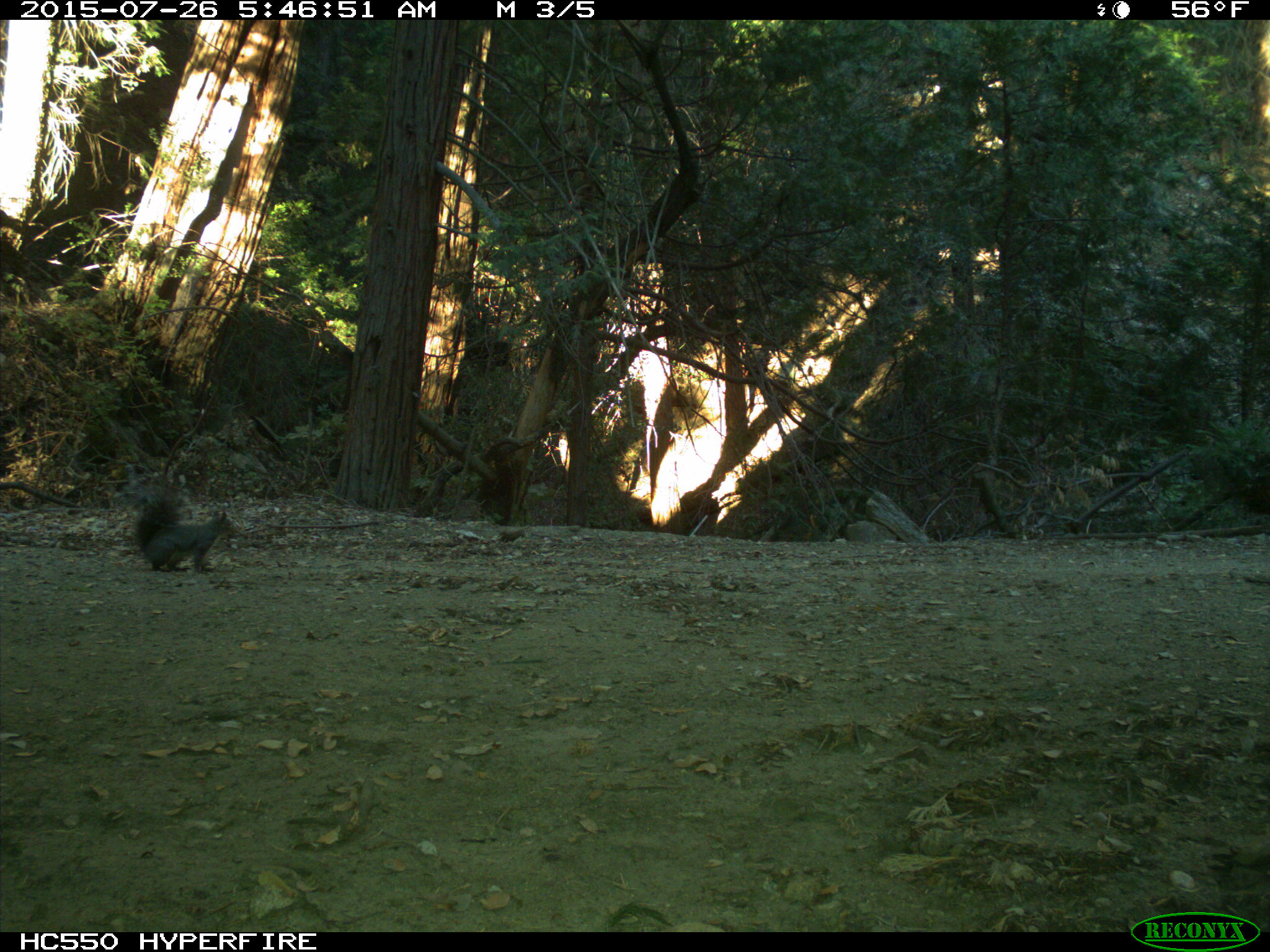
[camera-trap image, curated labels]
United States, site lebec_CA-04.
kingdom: Animalia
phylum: Chordata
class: Mammalia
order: Rodentia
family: Sciuridae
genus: Sciurus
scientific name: Sciurus carolinensis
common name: eastern gray squirrel